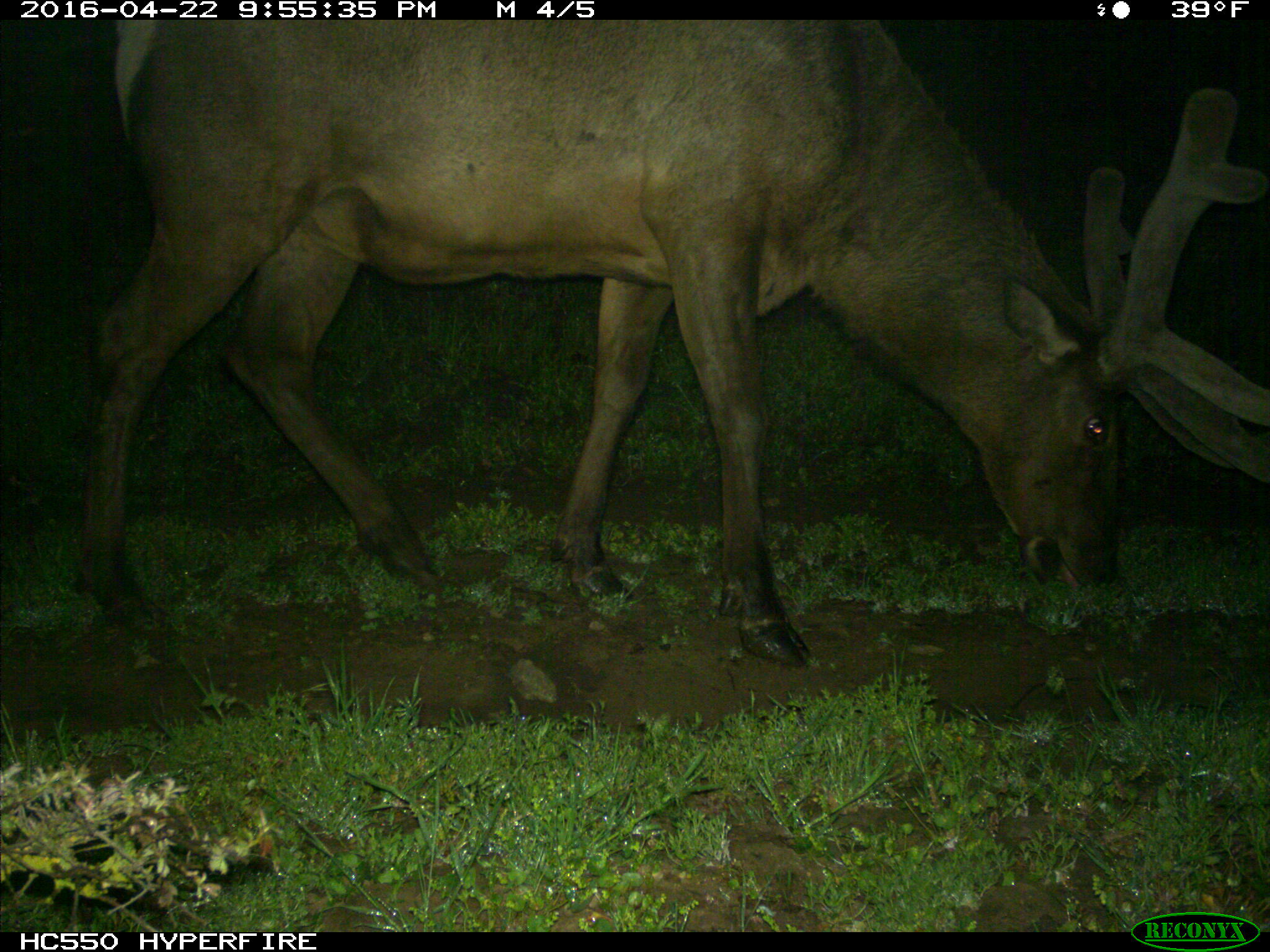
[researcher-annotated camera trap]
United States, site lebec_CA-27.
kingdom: Animalia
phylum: Chordata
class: Mammalia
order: Artiodactyla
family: Cervidae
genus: Cervus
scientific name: Cervus canadensis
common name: elk